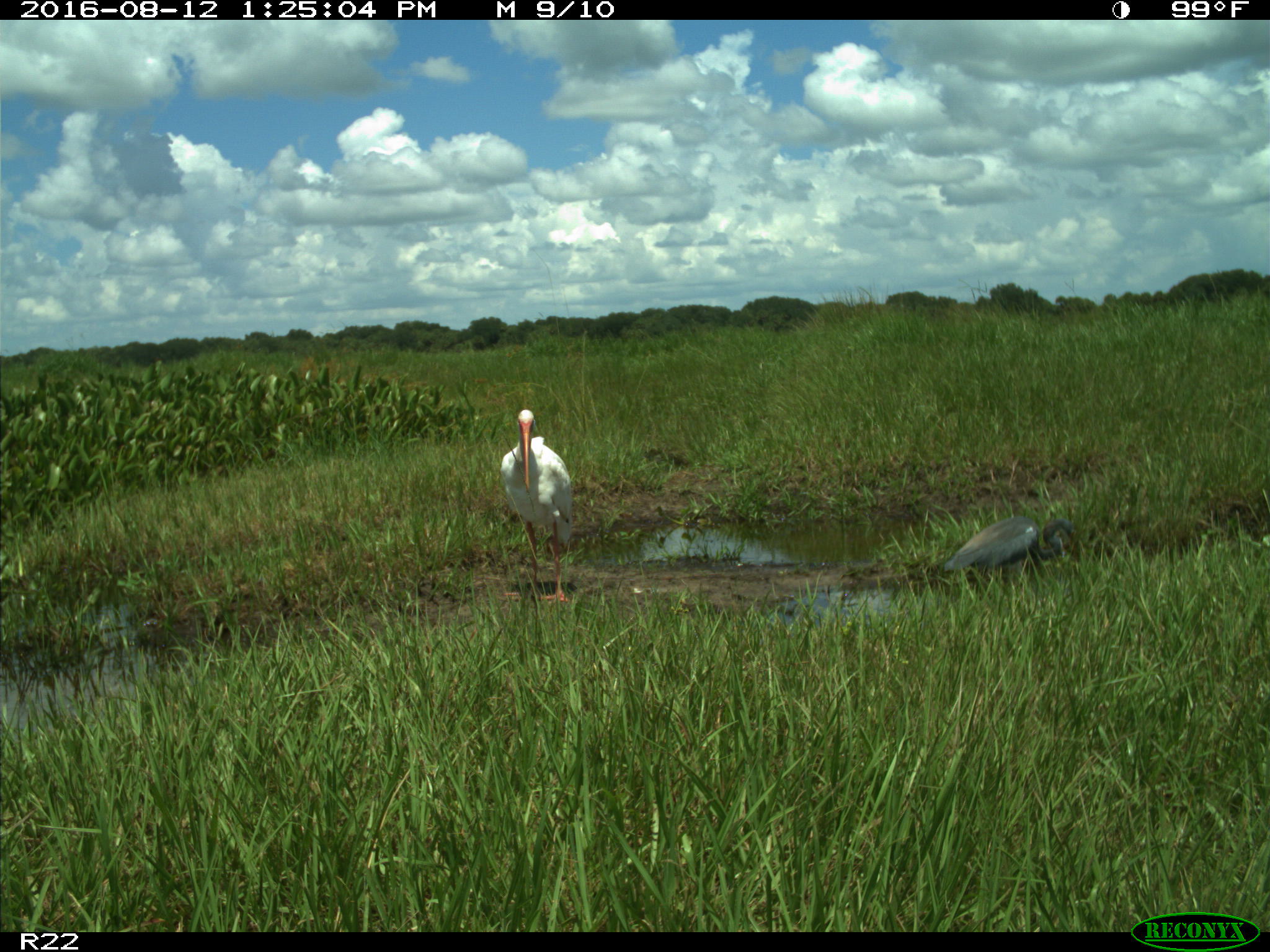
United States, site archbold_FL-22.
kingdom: Animalia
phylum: Chordata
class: Aves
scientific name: Aves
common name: birds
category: unidentified bird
Unidentified bird (birds) (Aves).